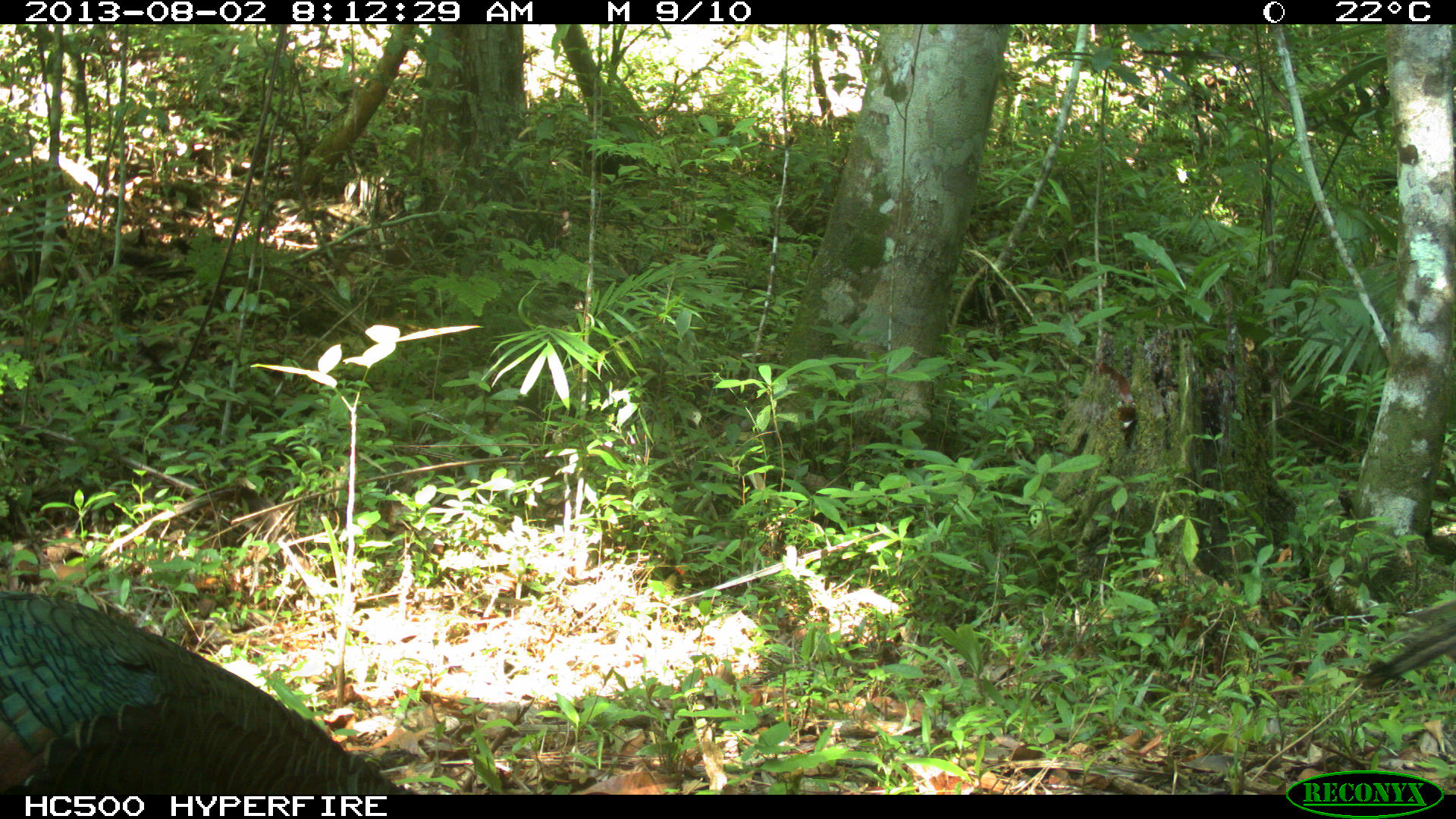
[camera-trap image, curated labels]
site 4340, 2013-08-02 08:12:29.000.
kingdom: Animalia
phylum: Chordata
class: Aves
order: Galliformes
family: Phasianidae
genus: Meleagris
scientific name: Meleagris ocellata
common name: ocellated turkey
Meleagris ocellata (ocellated turkey), count 1, sex male.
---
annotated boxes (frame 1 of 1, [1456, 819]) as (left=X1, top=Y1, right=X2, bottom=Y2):
meleagris ocellata: (left=1, top=591, right=413, bottom=793)